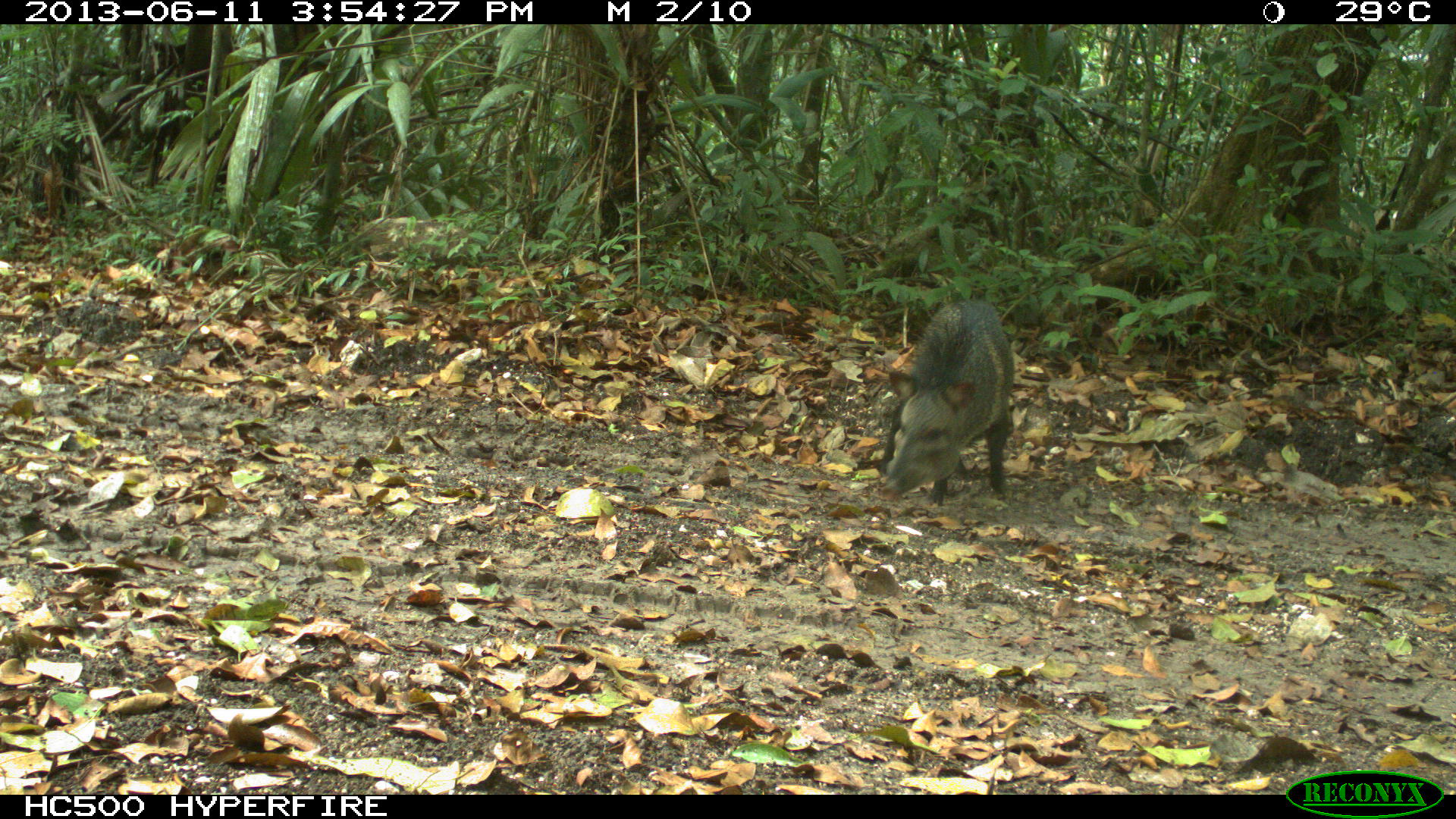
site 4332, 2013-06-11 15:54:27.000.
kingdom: Animalia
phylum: Chordata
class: Mammalia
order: Artiodactyla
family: Tayassuidae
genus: Pecari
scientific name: Pecari tajacu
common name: collared peccary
Pecari tajacu (collared peccary), count 1.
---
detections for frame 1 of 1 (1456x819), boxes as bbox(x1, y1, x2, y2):
pecari tajacu: bbox(873, 295, 1015, 506); bbox(944, 507, 946, 513)